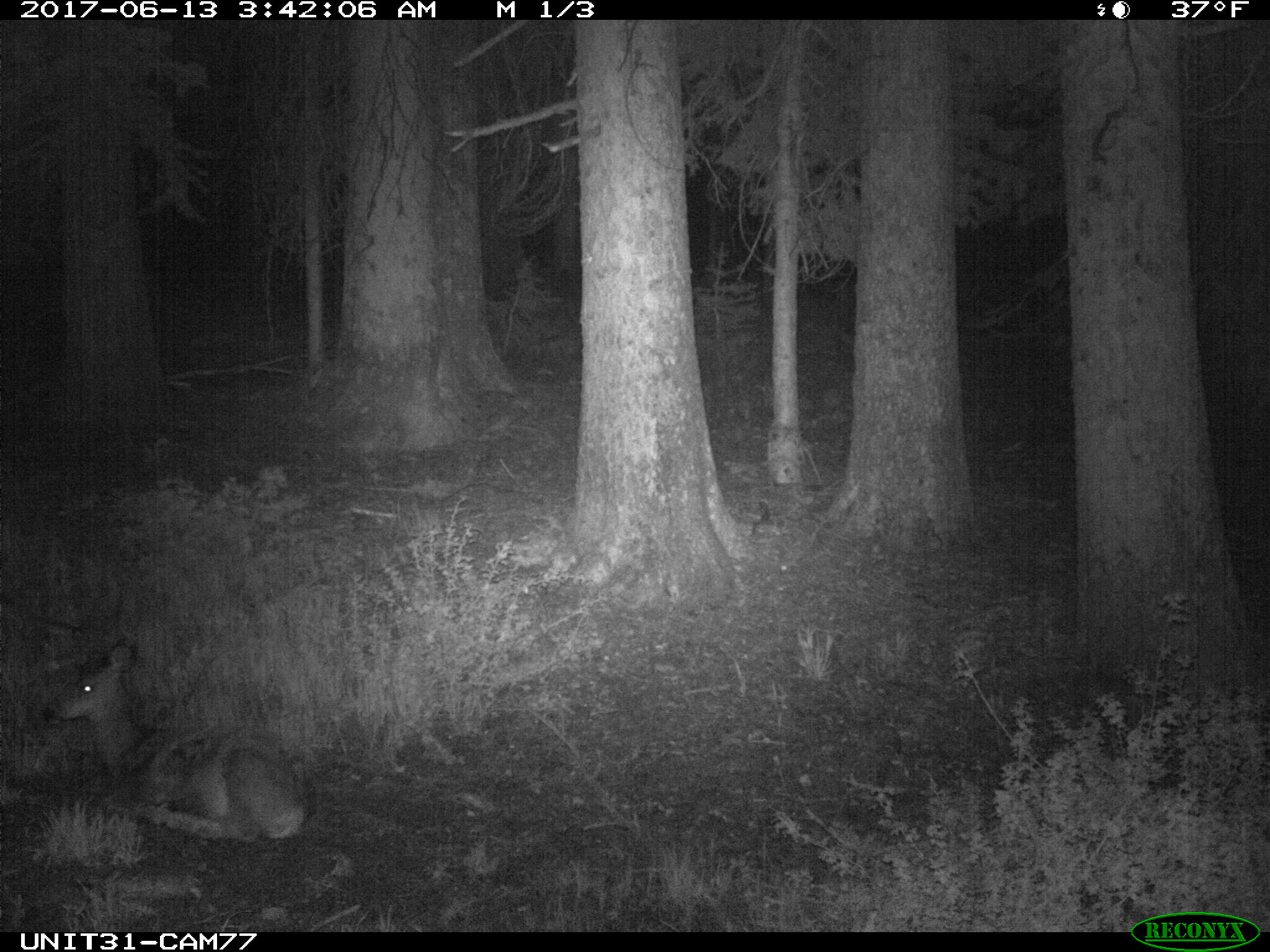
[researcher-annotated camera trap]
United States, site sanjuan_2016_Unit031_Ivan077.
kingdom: Animalia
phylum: Chordata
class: Mammalia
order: Artiodactyla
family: Cervidae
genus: Odocoileus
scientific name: Odocoileus hemionus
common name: mule deer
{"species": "Odocoileus hemionus (mule deer)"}